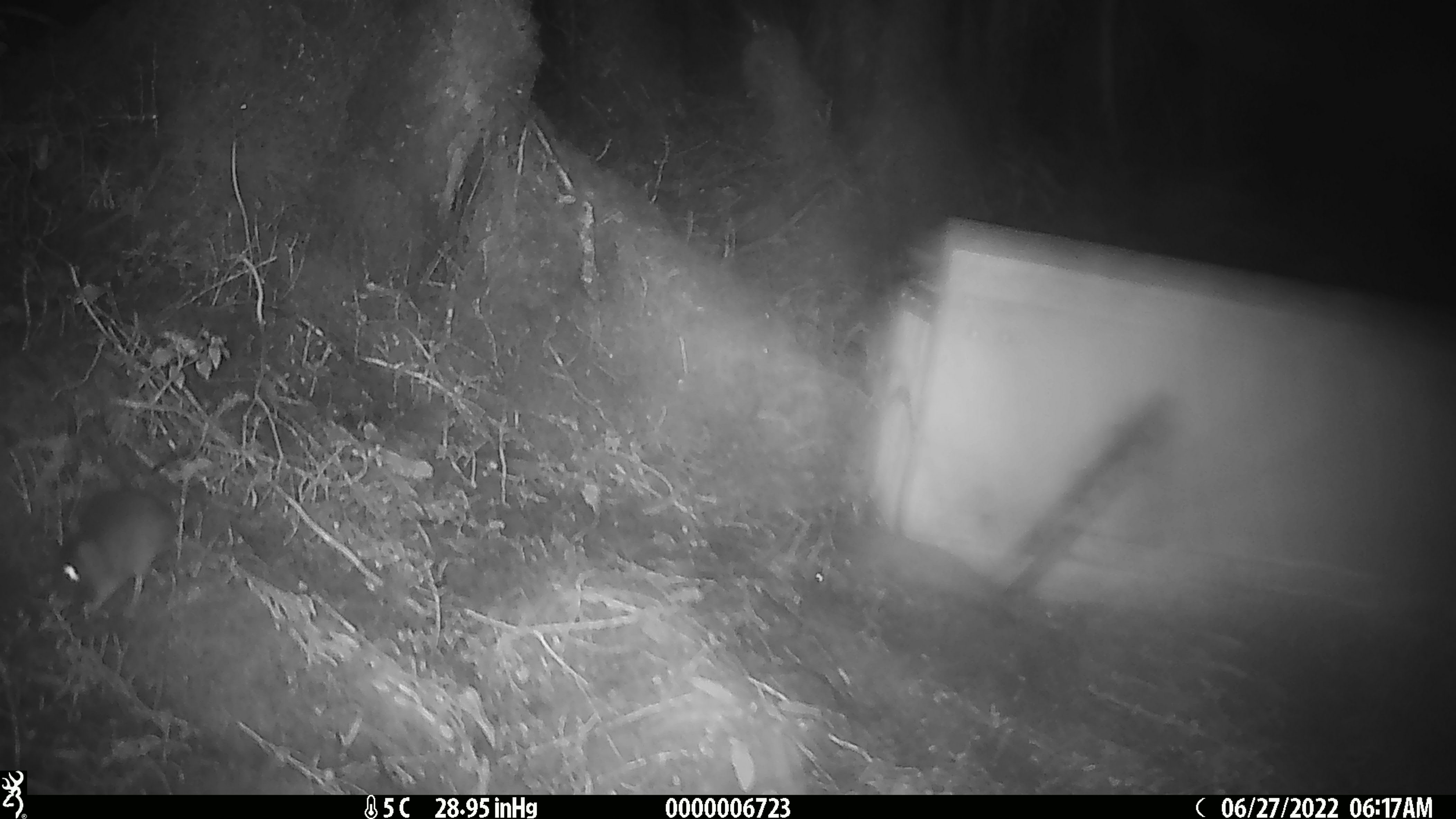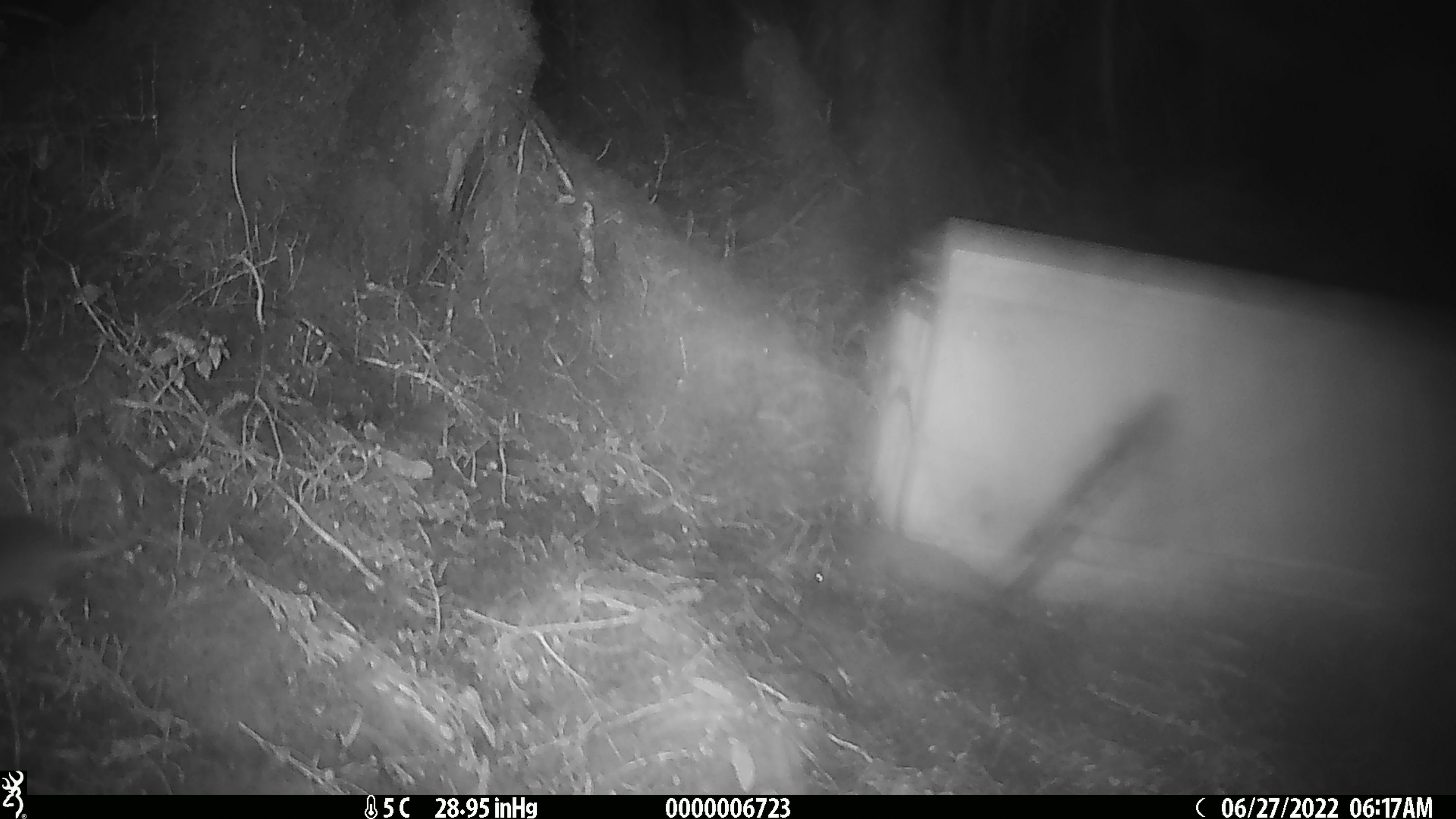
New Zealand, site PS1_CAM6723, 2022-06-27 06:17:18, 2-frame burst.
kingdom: Animalia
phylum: Chordata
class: Mammalia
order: Rodentia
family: Muridae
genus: Mus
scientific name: Mus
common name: mouse